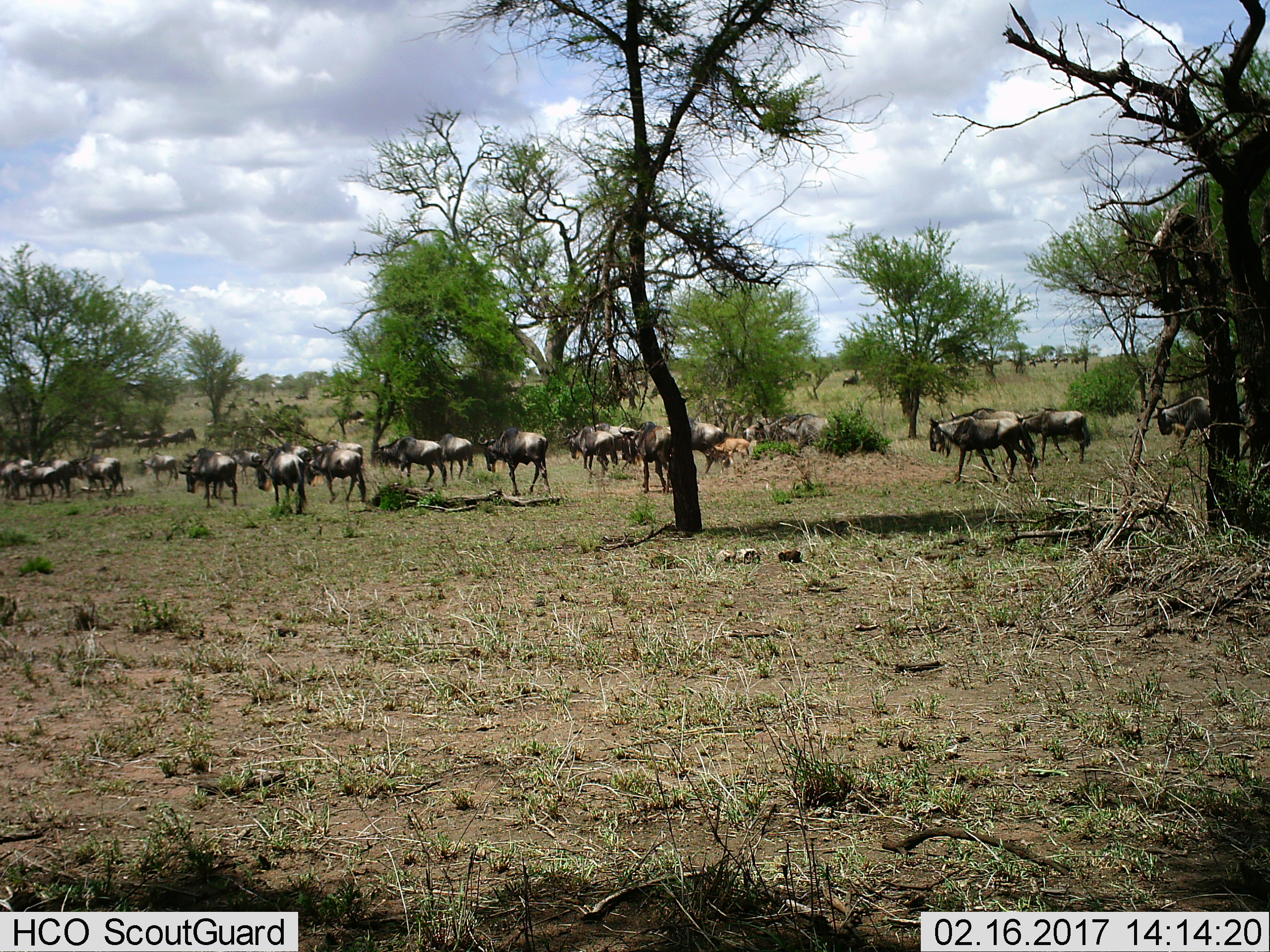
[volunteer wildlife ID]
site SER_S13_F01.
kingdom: Animalia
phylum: Chordata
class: Mammalia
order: Artiodactyla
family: Bovidae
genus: Connochaetes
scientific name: Connochaetes taurinus taurinus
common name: blue wildebeest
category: wildebeestblue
Wildebeestblue (blue wildebeest) (Connochaetes taurinus taurinus), count 11-50. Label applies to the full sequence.